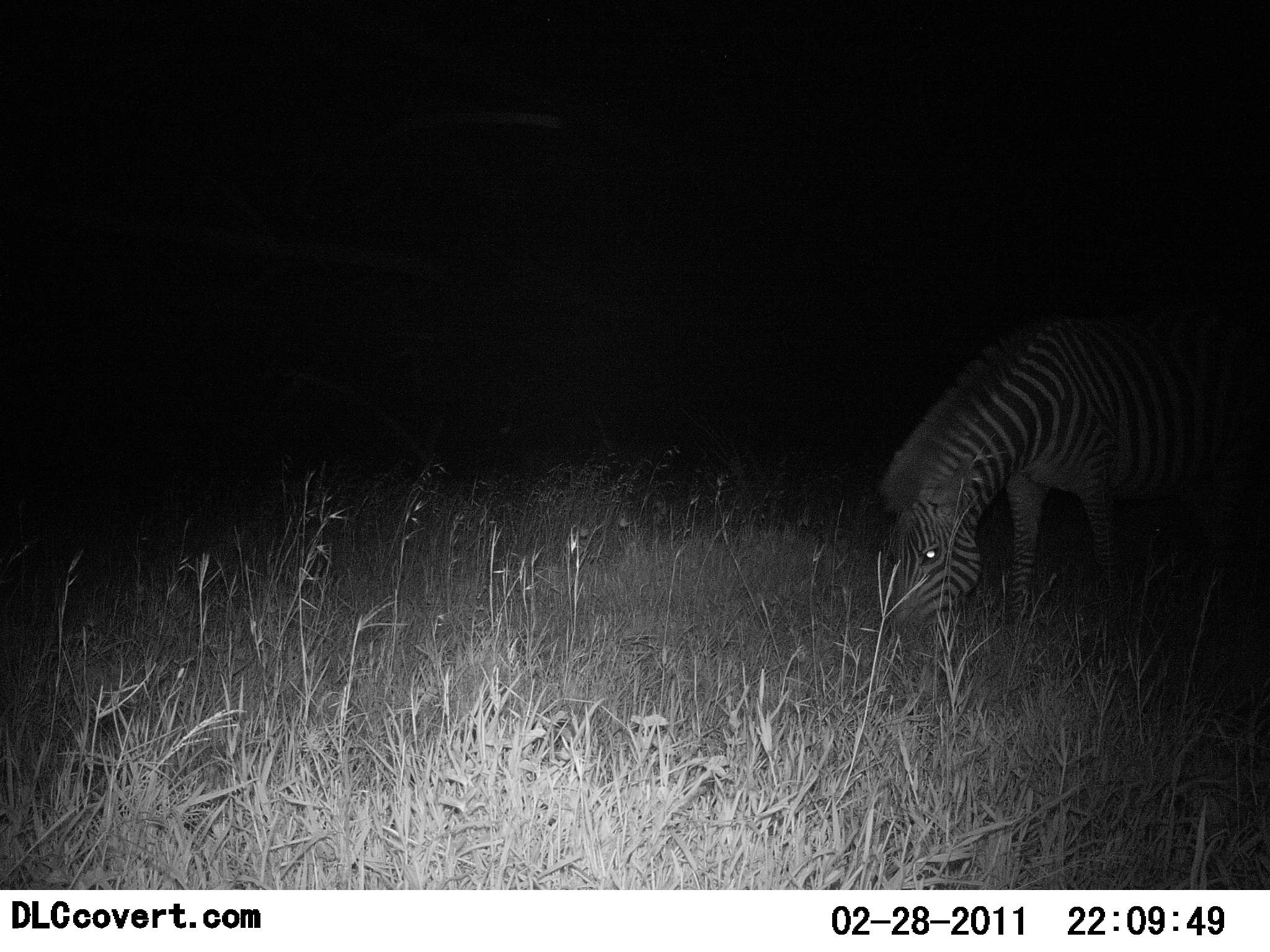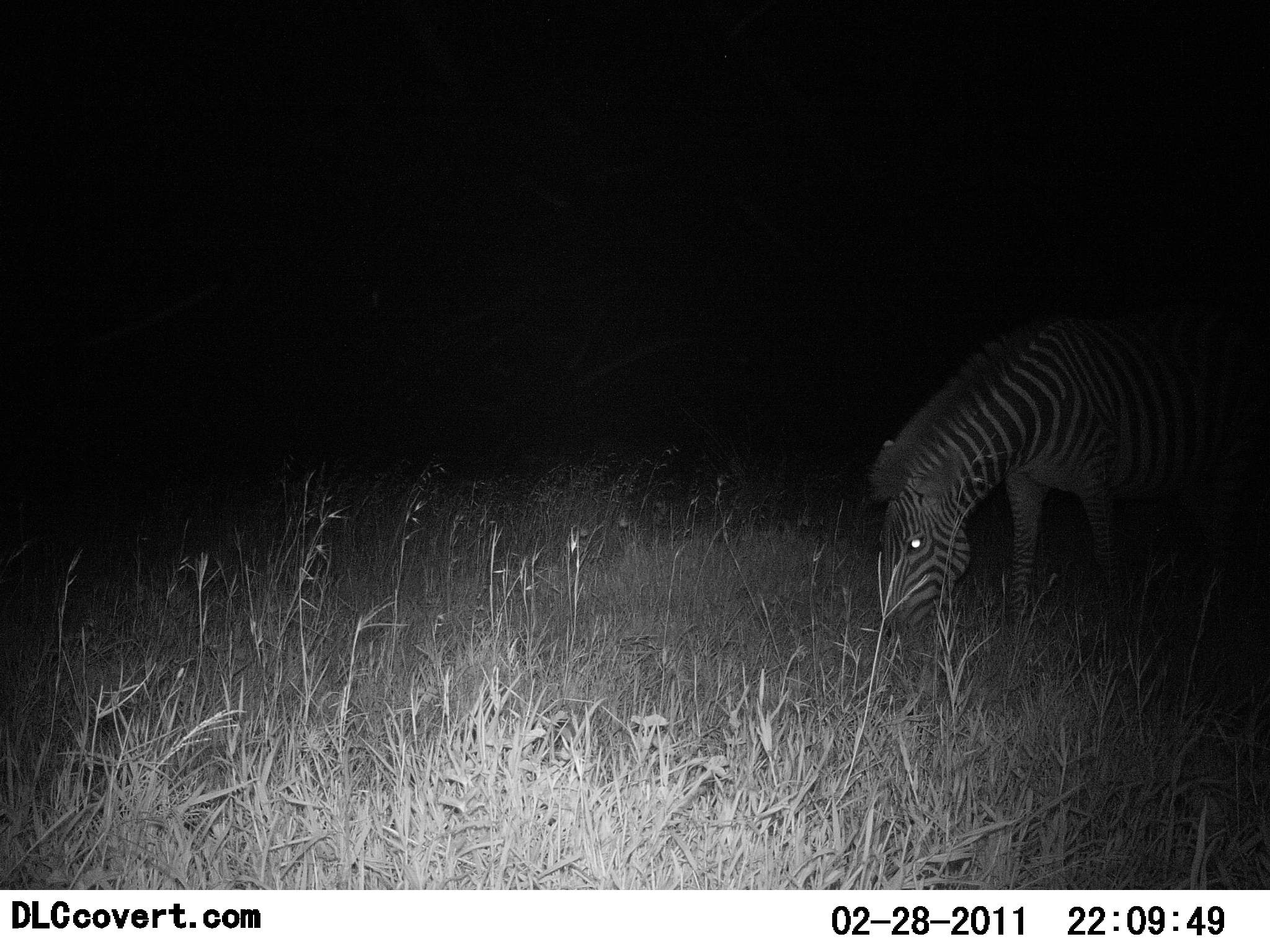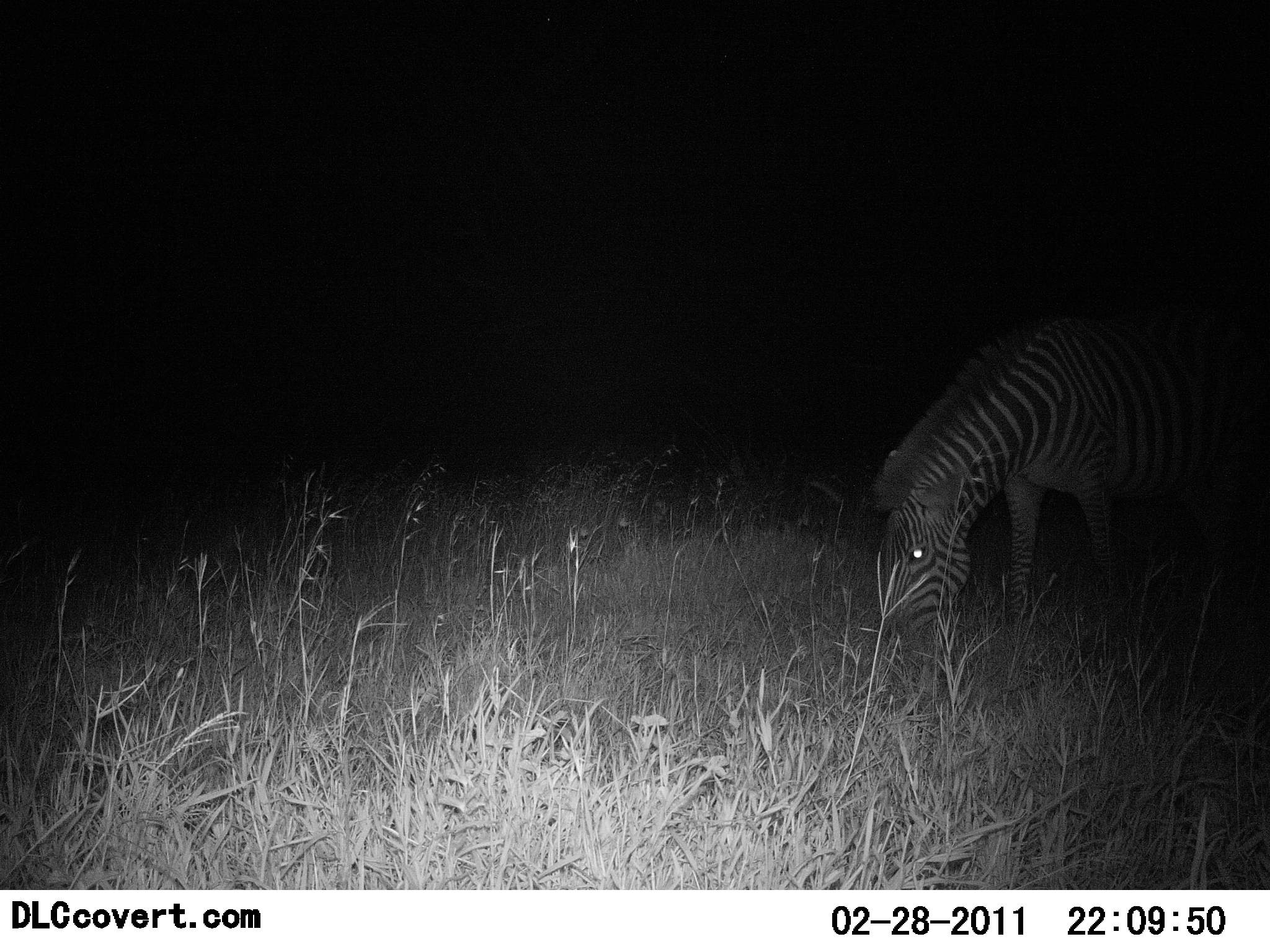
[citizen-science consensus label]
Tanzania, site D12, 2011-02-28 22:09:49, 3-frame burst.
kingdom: Animalia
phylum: Chordata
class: Mammalia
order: Perissodactyla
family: Equidae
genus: Equus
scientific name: Equus quagga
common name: plains zebra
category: zebra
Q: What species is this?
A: Zebra (plains zebra) (Equus quagga).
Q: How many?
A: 1.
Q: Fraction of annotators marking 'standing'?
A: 21%.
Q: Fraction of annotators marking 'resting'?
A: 0%.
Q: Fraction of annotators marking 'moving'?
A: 0%.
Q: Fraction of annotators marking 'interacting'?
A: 0%.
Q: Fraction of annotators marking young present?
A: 0%.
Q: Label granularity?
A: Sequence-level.